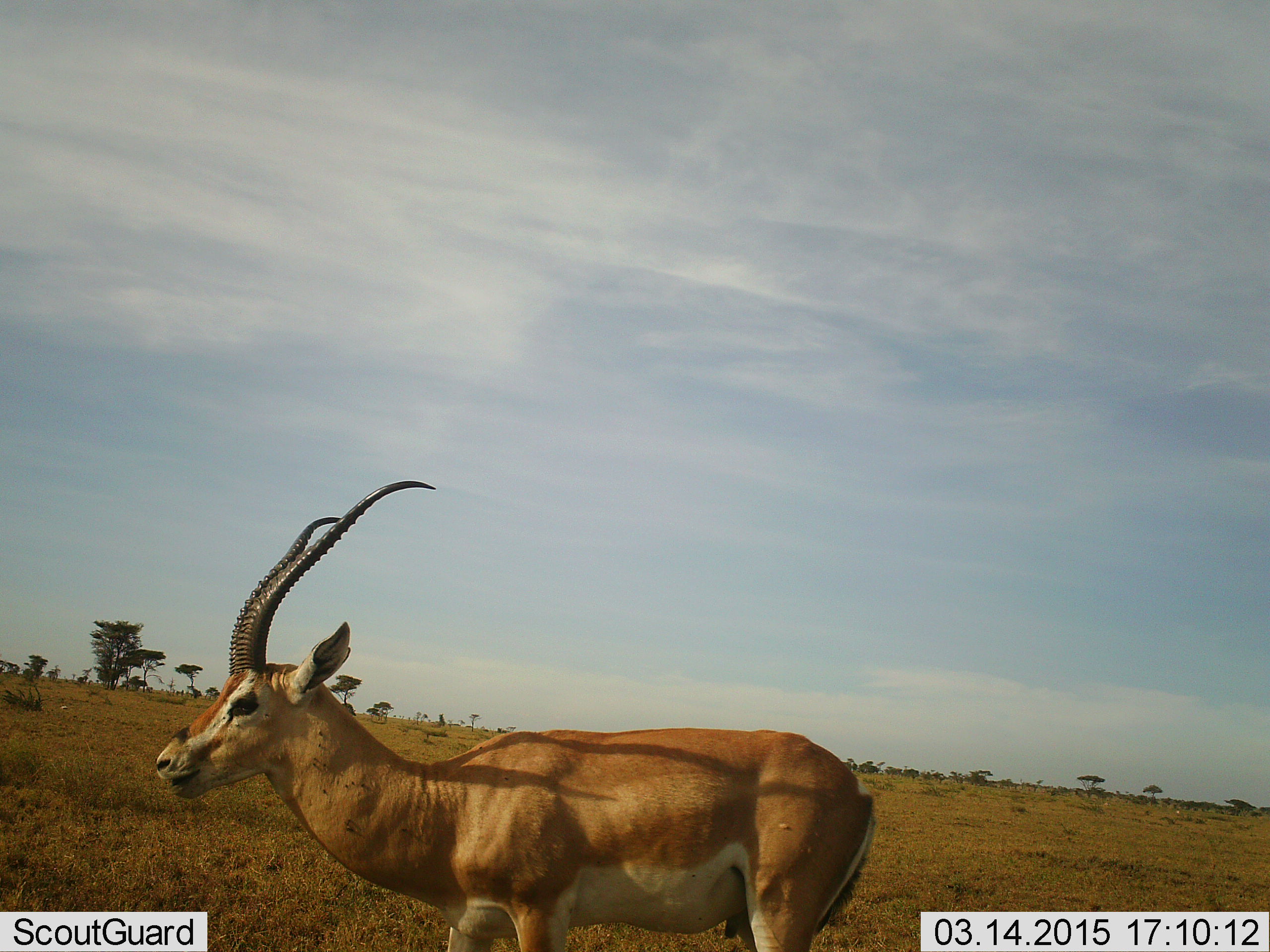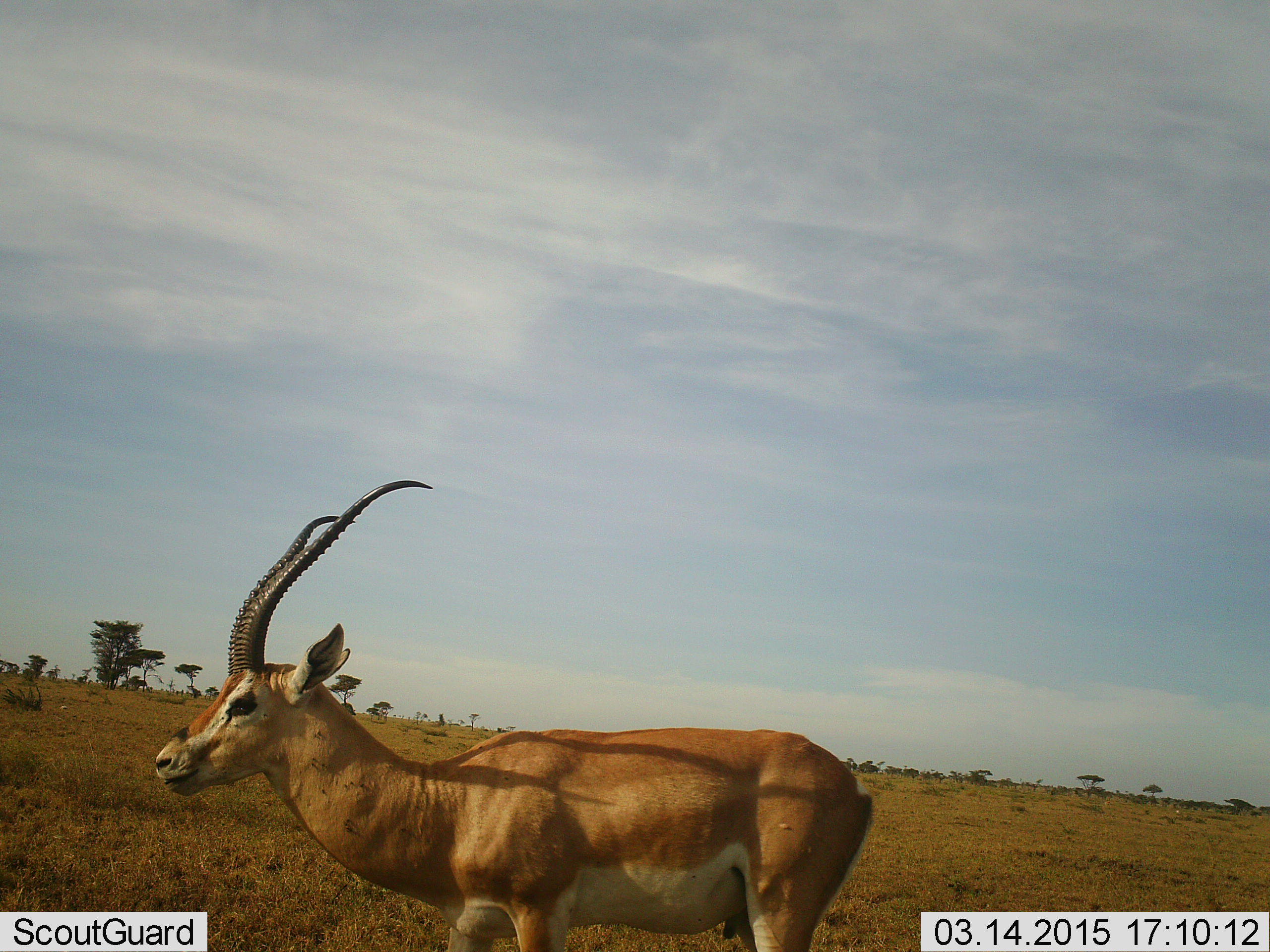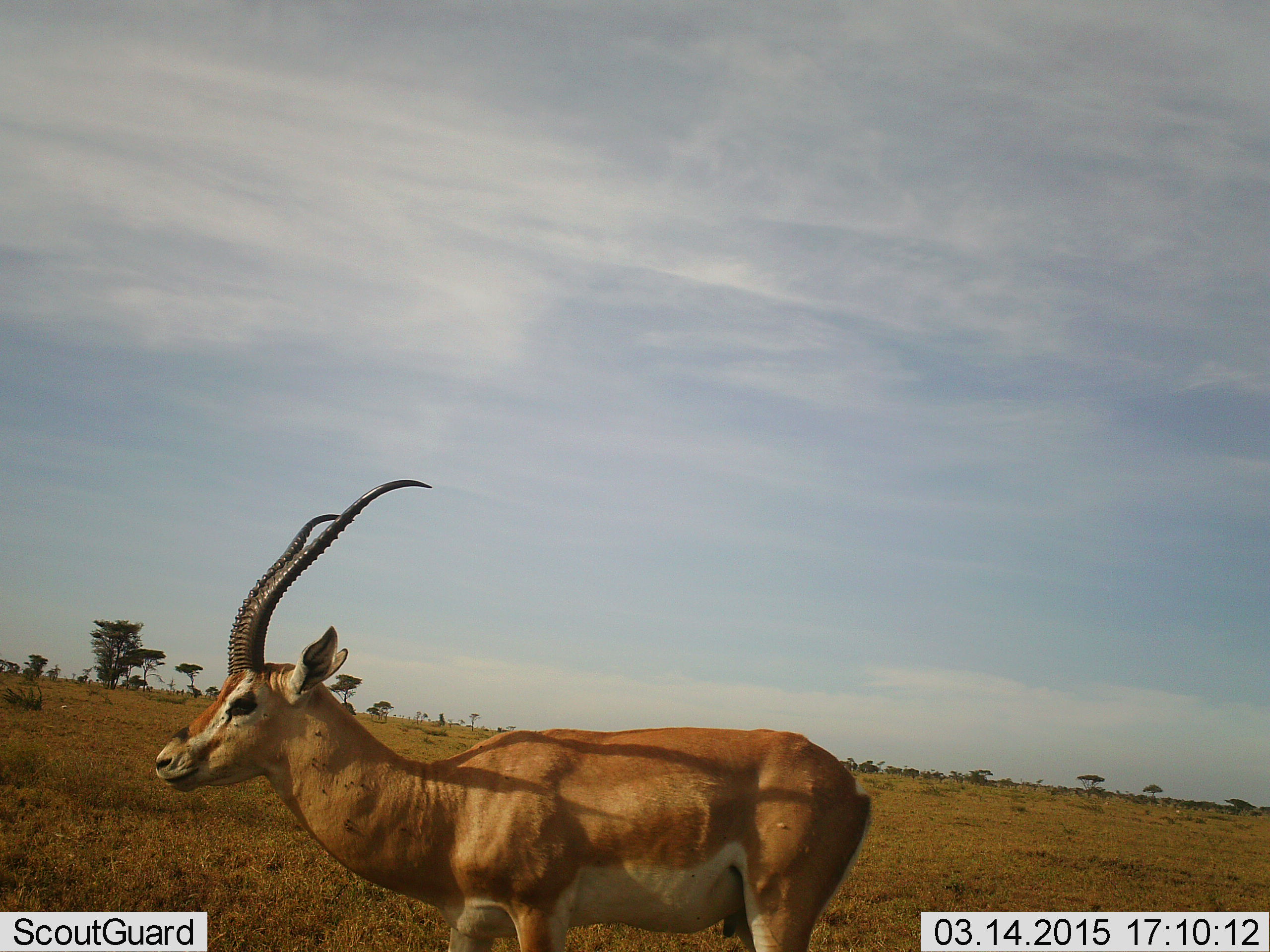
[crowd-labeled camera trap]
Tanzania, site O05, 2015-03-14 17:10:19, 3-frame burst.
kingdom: Animalia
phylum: Chordata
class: Mammalia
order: Artiodactyla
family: Bovidae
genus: Nanger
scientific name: Nanger granti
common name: grant's gazelle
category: gazellegrants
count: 1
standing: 90%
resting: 0%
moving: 10%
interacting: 0%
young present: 0%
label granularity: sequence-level